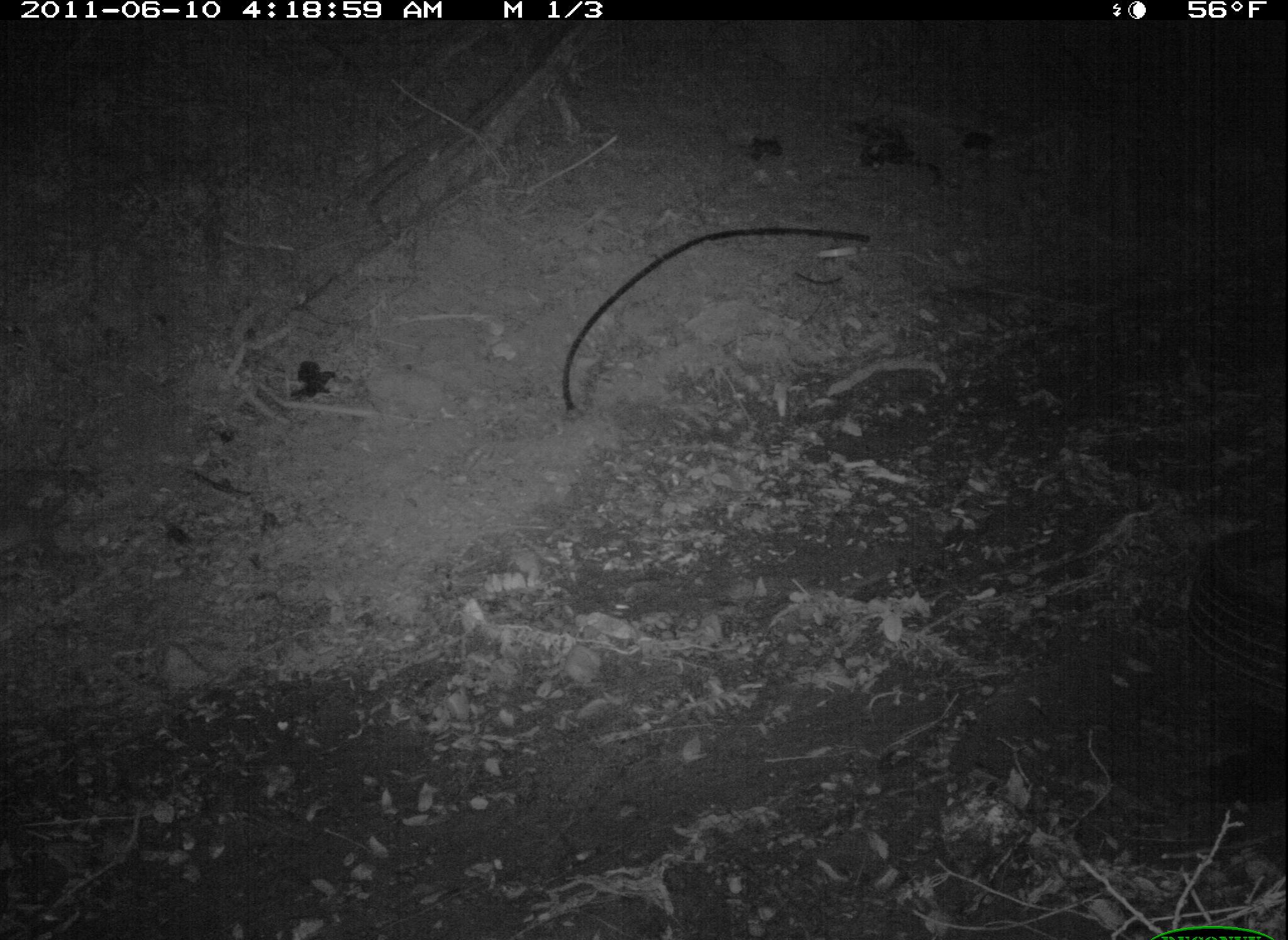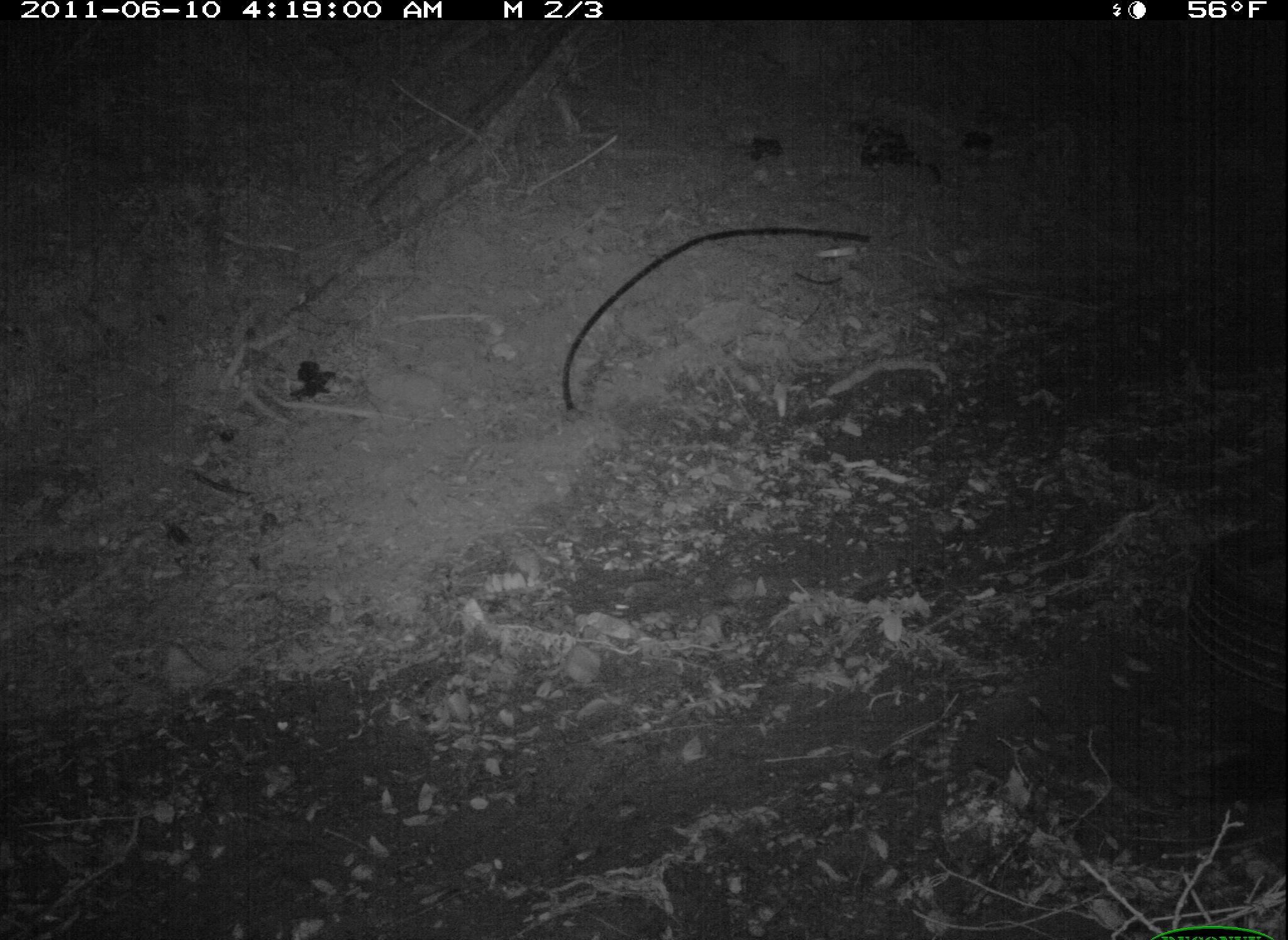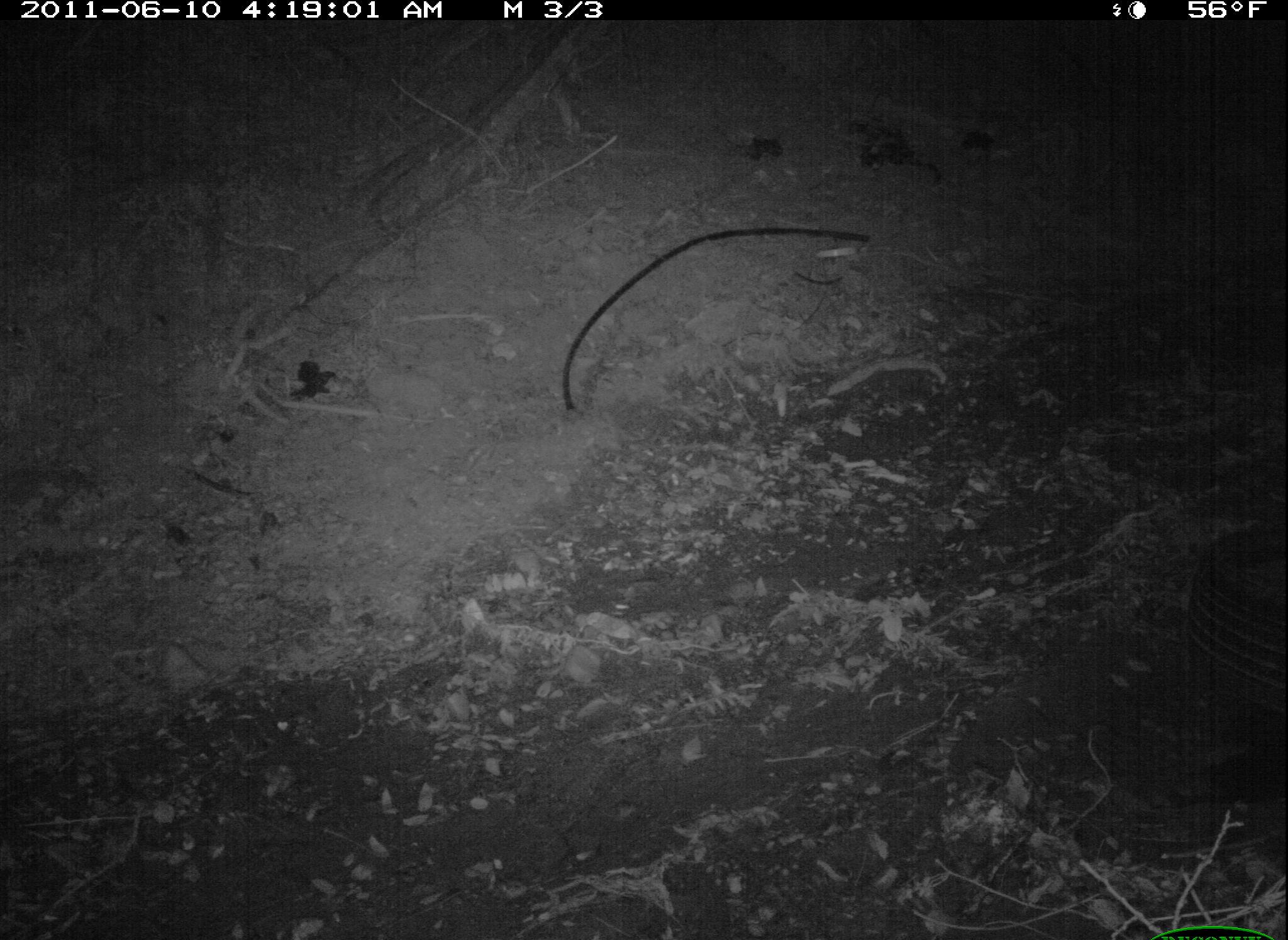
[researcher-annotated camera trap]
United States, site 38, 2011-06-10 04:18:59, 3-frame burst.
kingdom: Animalia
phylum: Chordata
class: Mammalia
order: Didelphimorphia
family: Didelphidae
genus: Didelphis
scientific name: Didelphis virginiana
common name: virginia opossum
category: opossum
Opossum (virginia opossum) (Didelphis virginiana).